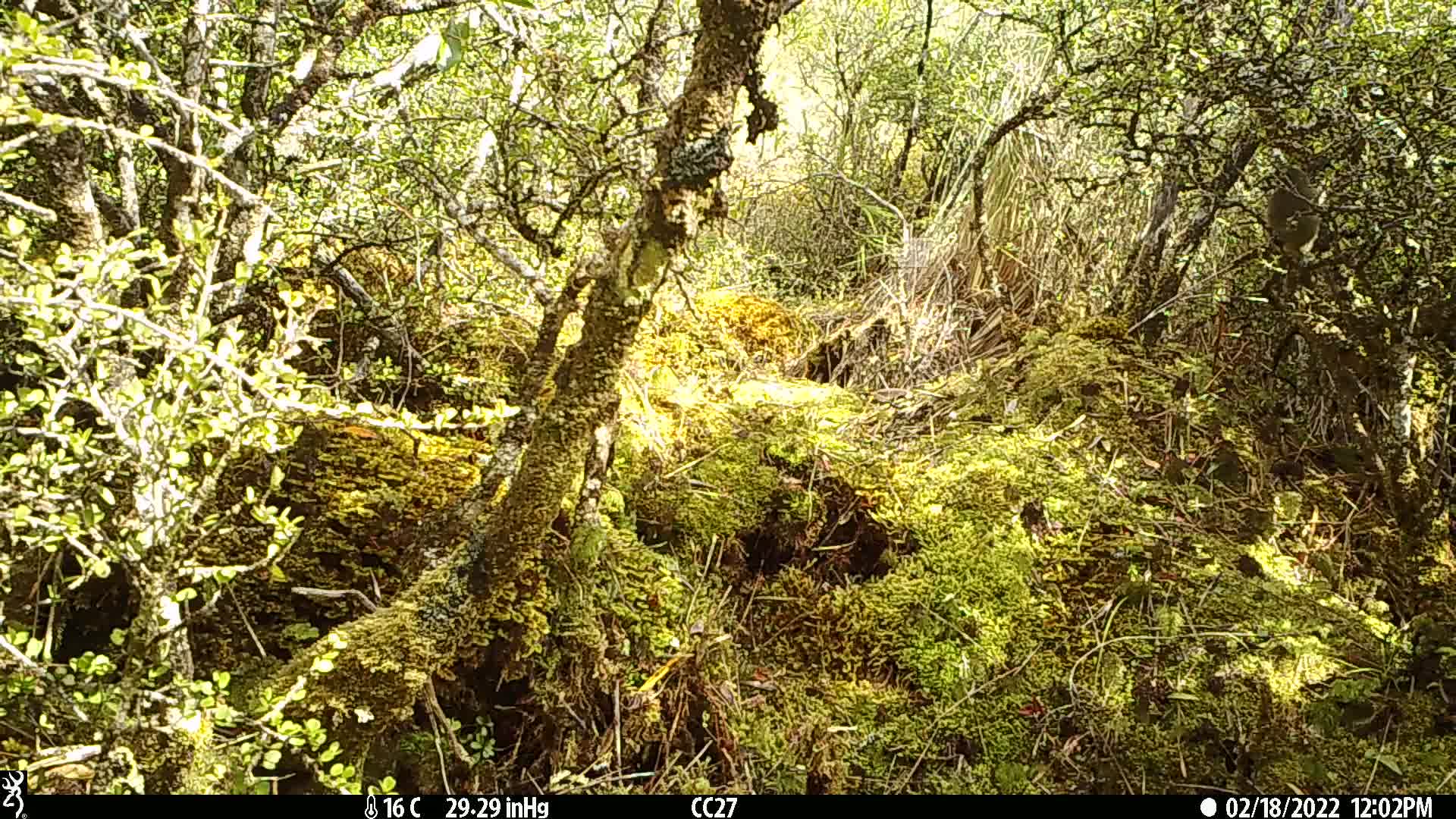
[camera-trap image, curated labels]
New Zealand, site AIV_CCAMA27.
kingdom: Animalia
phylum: Chordata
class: Aves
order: Passeriformes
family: Meliphagidae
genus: Anthornis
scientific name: Anthornis melanura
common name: new zealand bellbird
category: bellbird